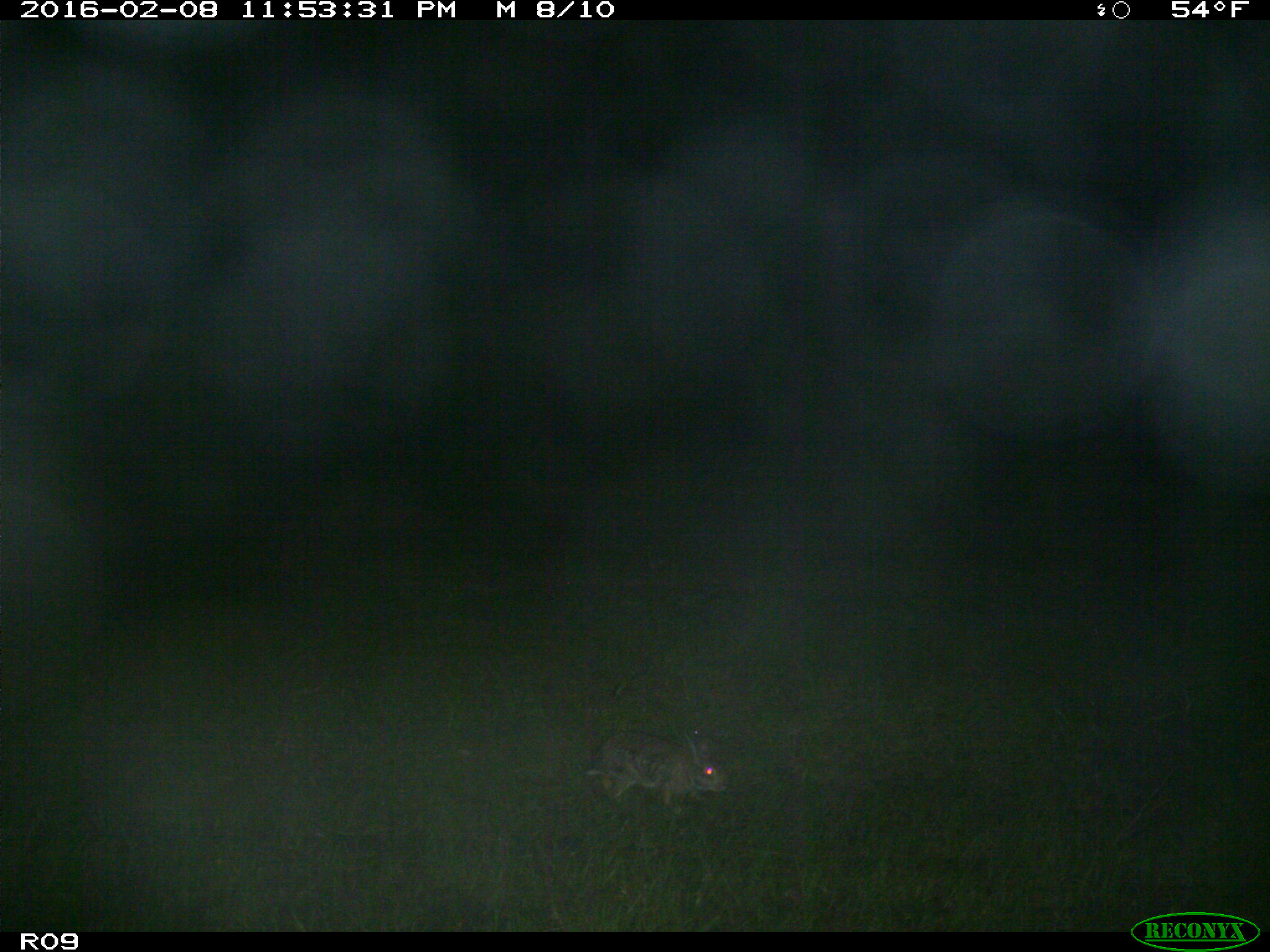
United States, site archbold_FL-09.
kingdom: Animalia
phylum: Chordata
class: Mammalia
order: Lagomorpha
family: Leporidae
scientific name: Leporidae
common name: rabbits and hares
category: unidentified rabbit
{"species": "unidentified rabbit (rabbits and hares) (Leporidae)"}